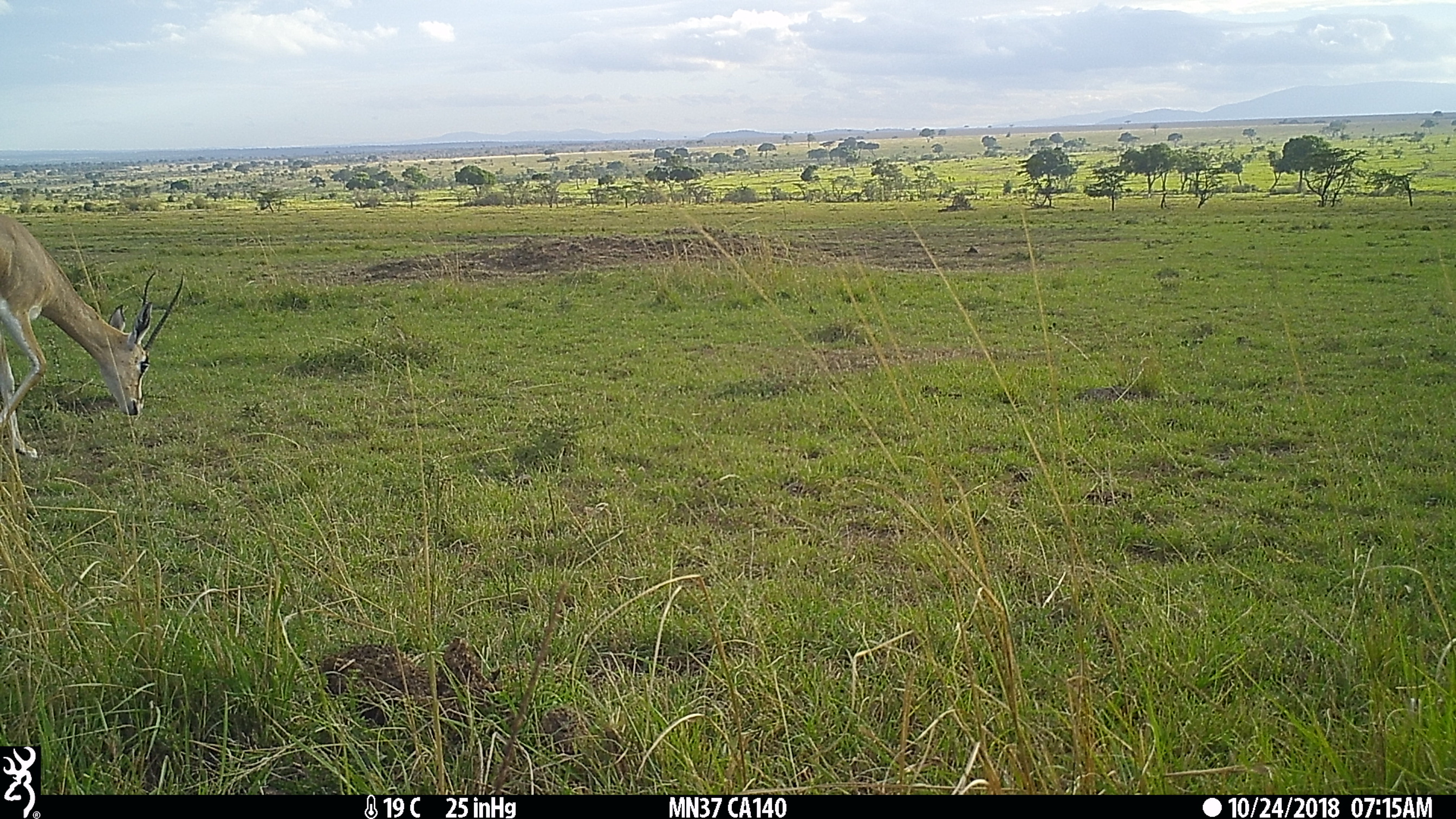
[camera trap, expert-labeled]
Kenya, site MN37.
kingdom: Animalia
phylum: Chordata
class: Mammalia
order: Artiodactyla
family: Bovidae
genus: Nanger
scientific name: Nanger granti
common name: grant's gazelle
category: gazelle grants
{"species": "gazelle grants (grant's gazelle) (Nanger granti)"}